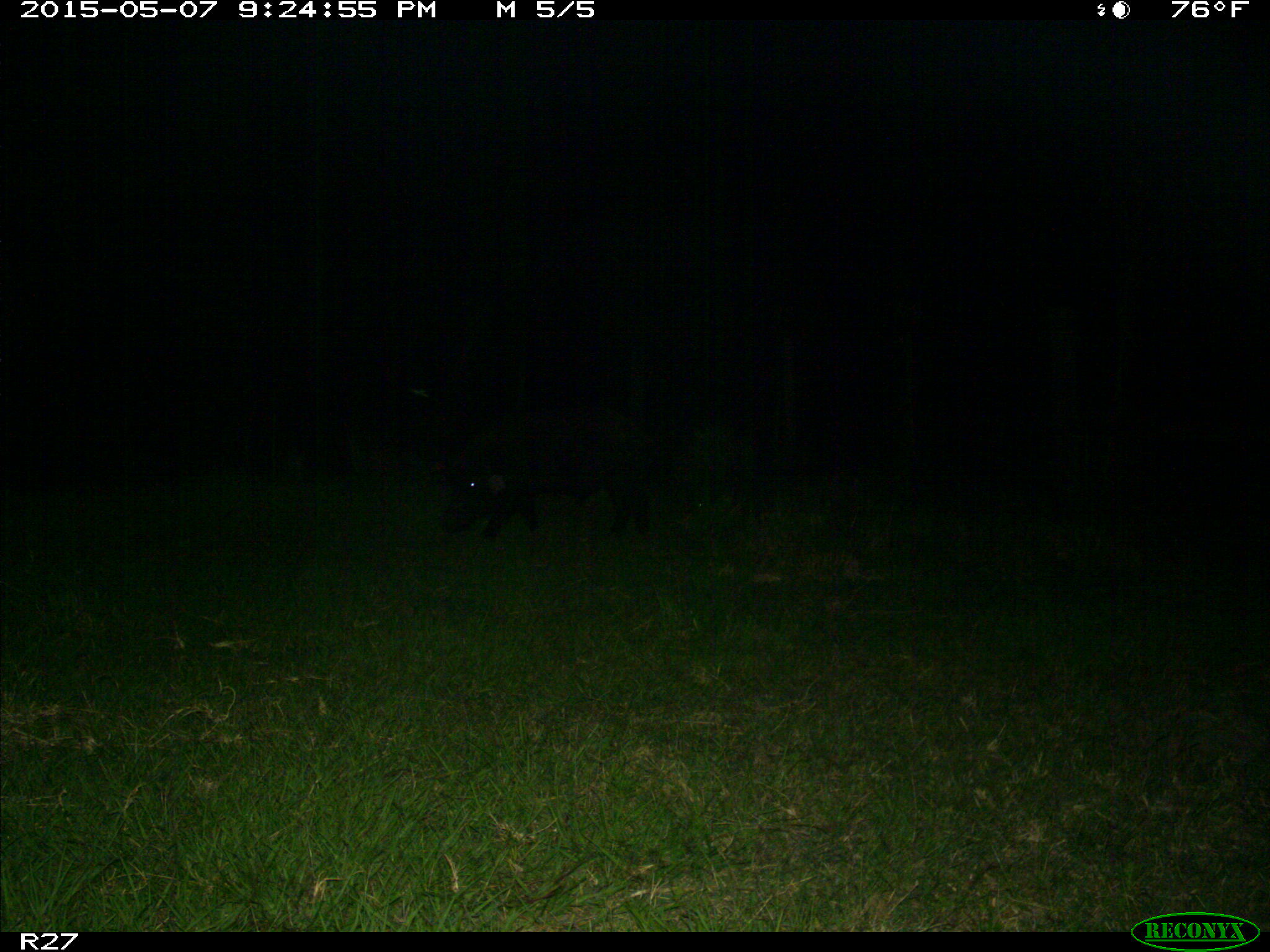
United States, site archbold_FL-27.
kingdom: Animalia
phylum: Chordata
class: Mammalia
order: Artiodactyla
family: Suidae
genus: Sus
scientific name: Sus scrofa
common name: wild boar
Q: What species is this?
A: Sus scrofa (wild boar).